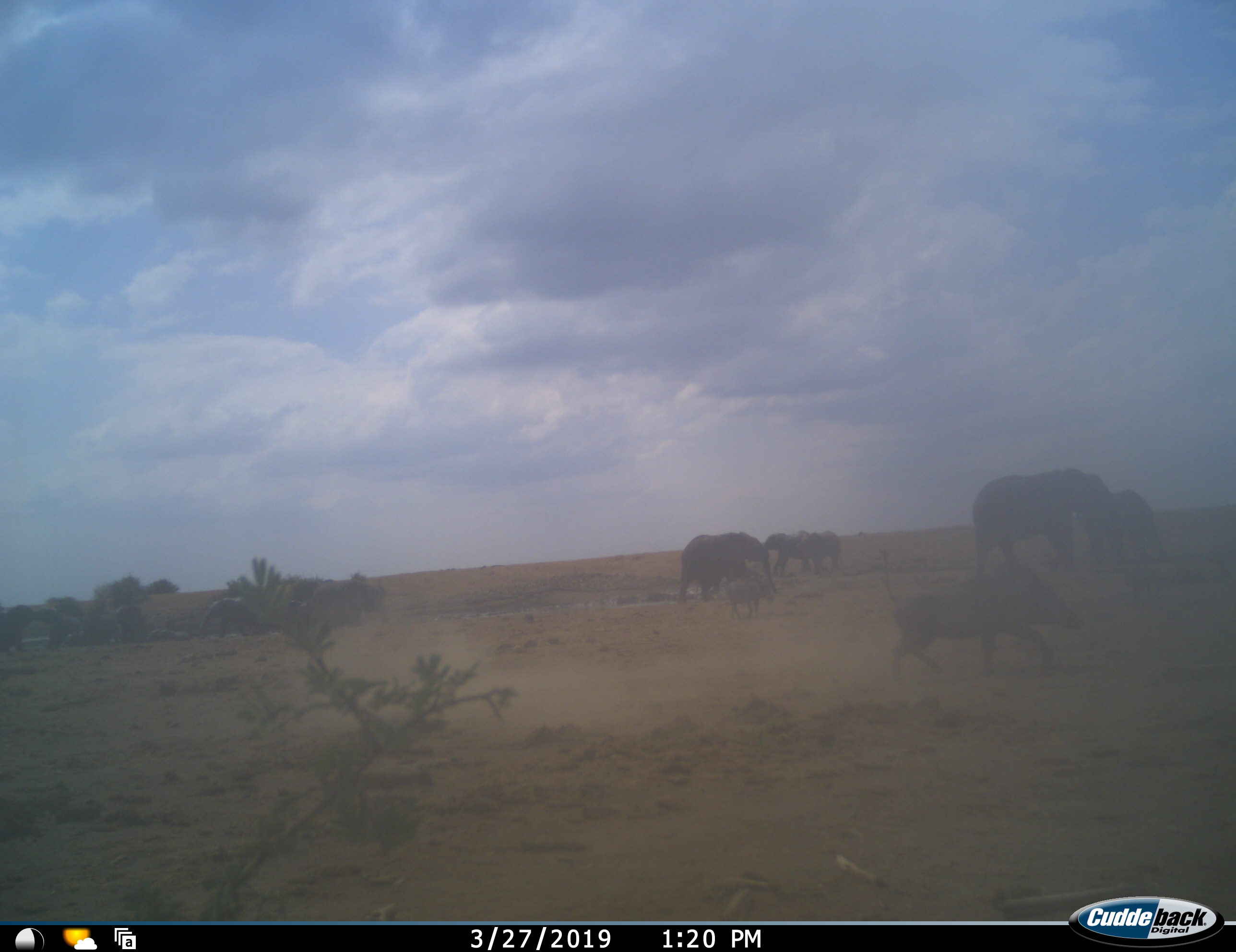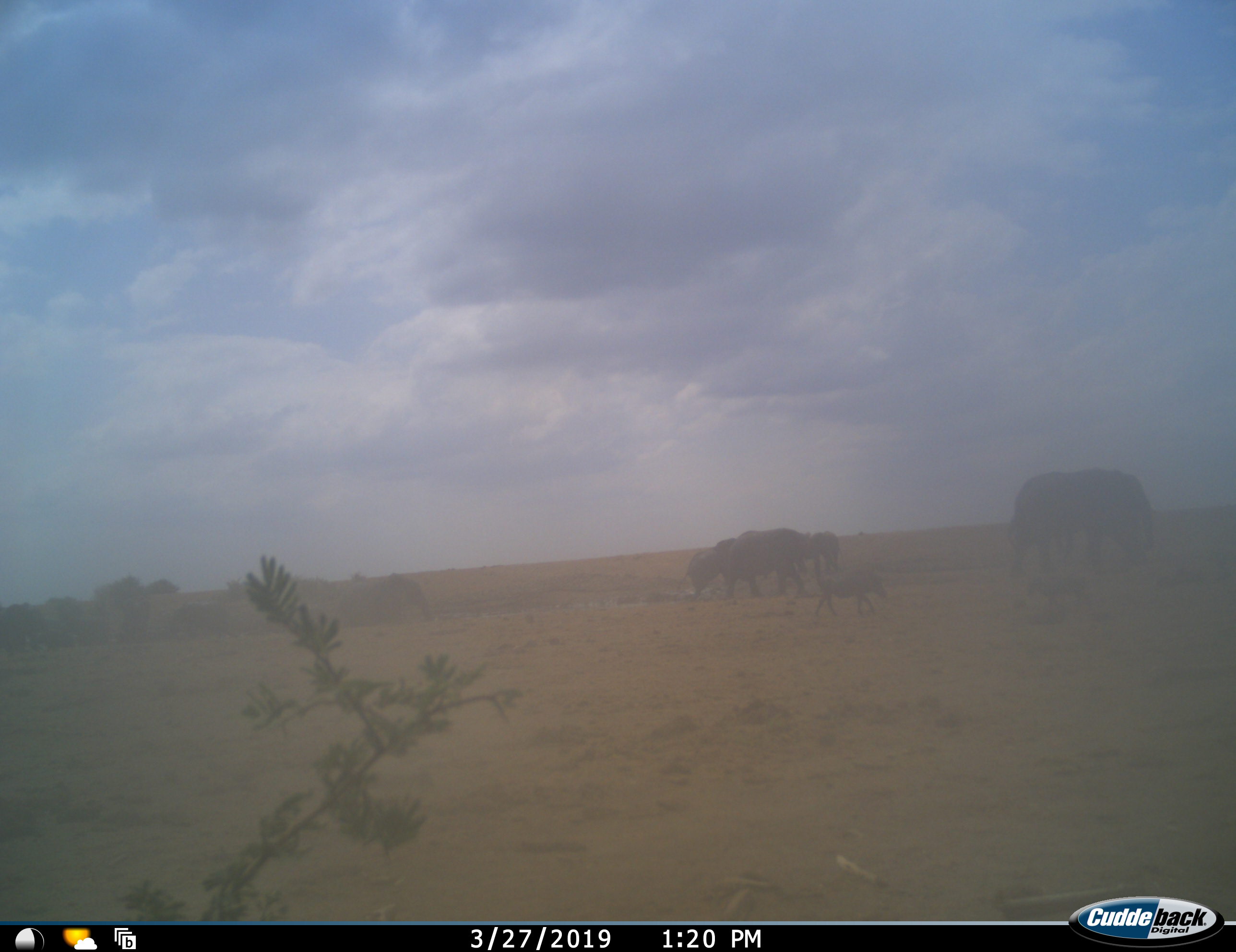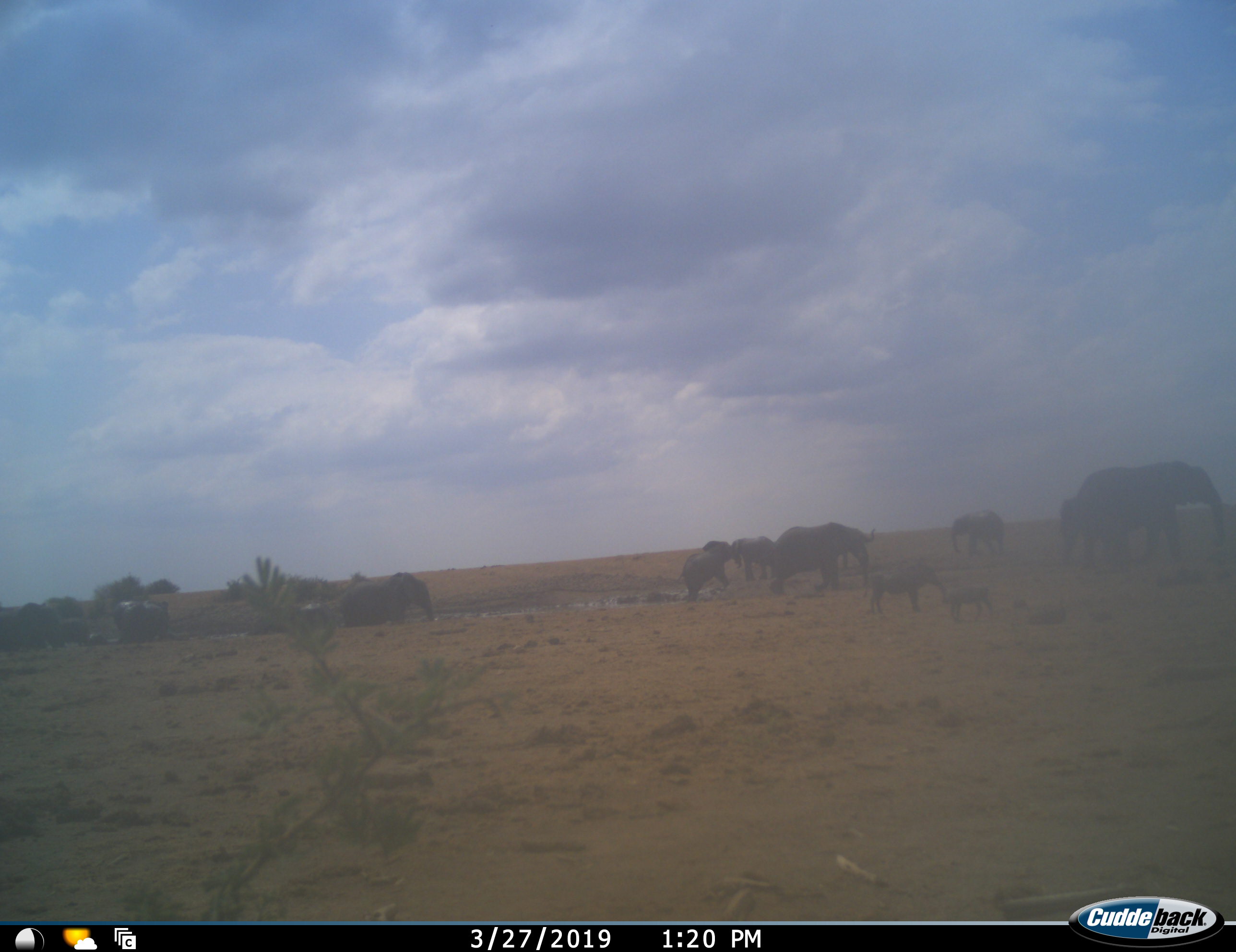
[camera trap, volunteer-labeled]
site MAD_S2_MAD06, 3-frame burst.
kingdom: Animalia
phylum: Chordata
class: Mammalia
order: Proboscidea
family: Elephantidae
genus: Loxodonta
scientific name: Loxodonta africana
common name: african bush elephant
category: elephant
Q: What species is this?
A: Elephant (african bush elephant) (Loxodonta africana).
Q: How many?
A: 11-50.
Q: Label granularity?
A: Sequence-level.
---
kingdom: Animalia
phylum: Chordata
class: Mammalia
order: Artiodactyla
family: Suidae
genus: Phacochoerus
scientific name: Phacochoerus africanus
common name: warthog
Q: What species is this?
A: Warthog (Phacochoerus africanus).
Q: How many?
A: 2.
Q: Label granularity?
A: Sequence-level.